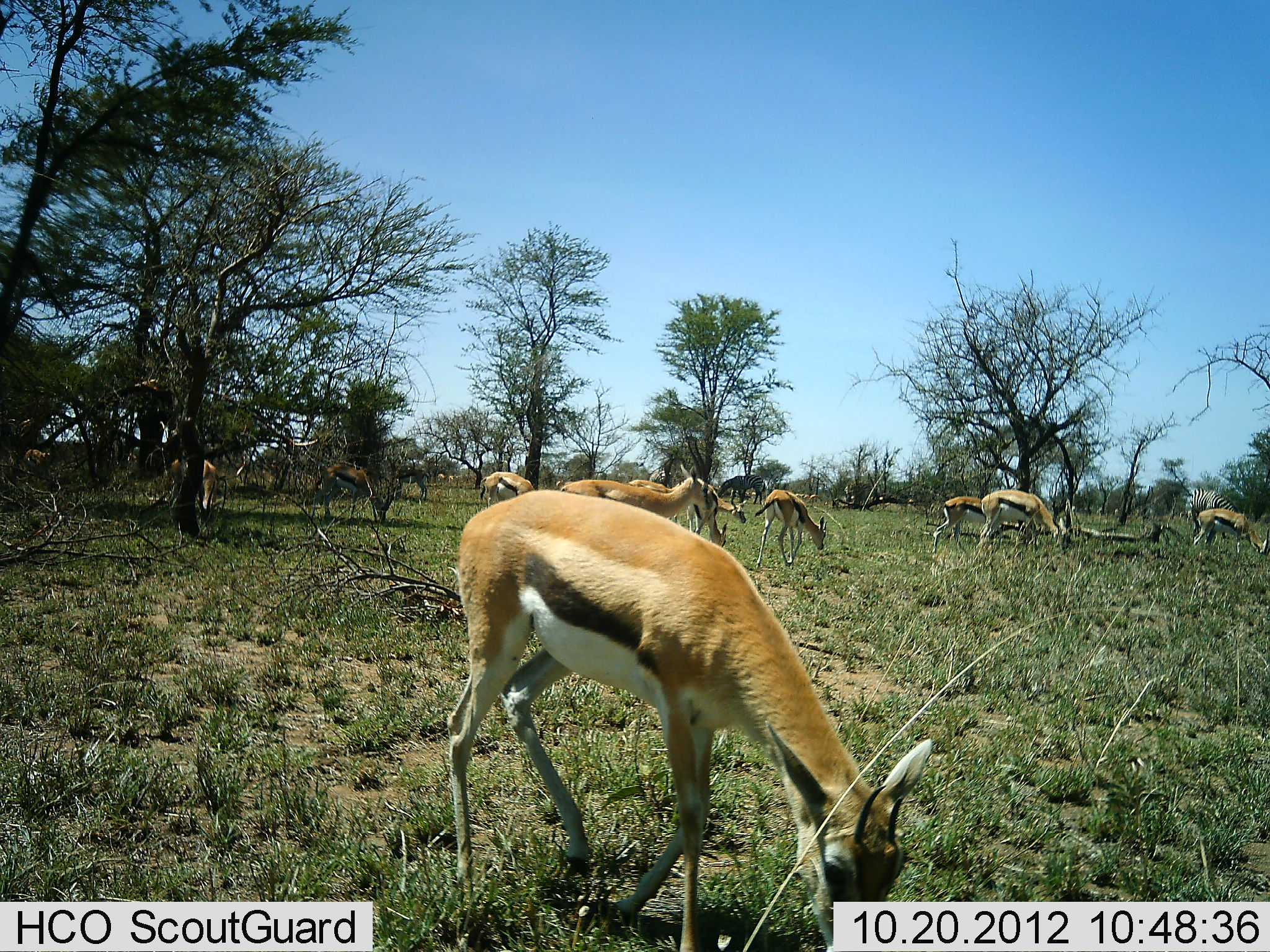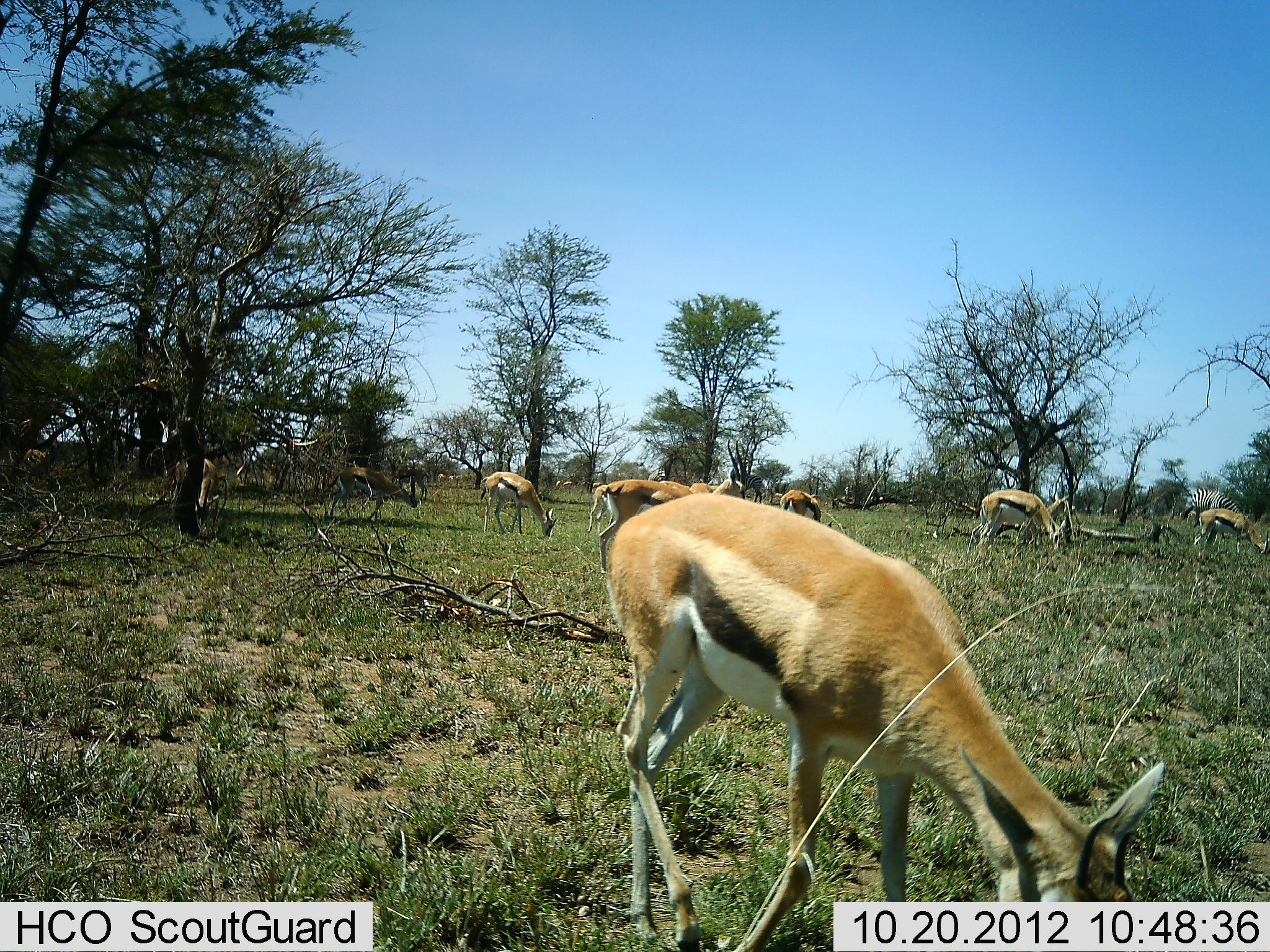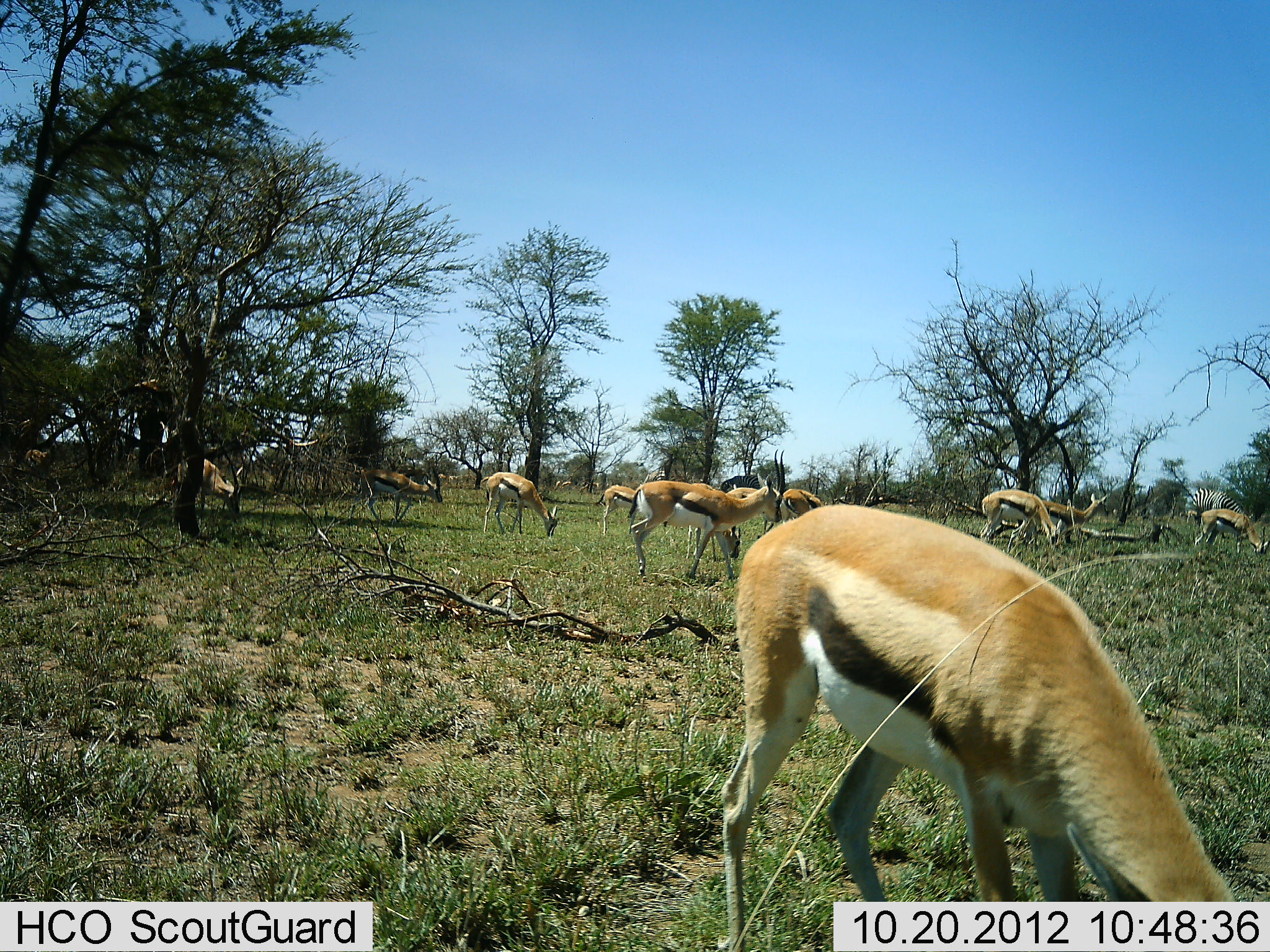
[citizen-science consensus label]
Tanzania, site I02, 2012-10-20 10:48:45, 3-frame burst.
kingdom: Animalia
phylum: Chordata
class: Mammalia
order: Artiodactyla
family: Bovidae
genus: Eudorcas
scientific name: Eudorcas thomsonii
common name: thomson's gazelle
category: gazellethomsons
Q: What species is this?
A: Gazellethomsons (thomson's gazelle) (Eudorcas thomsonii).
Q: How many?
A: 10.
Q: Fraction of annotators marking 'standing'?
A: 40%.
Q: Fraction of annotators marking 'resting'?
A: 0%.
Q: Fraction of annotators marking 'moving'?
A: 47%.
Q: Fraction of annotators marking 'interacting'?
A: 0%.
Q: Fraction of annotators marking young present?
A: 0%.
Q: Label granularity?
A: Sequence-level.